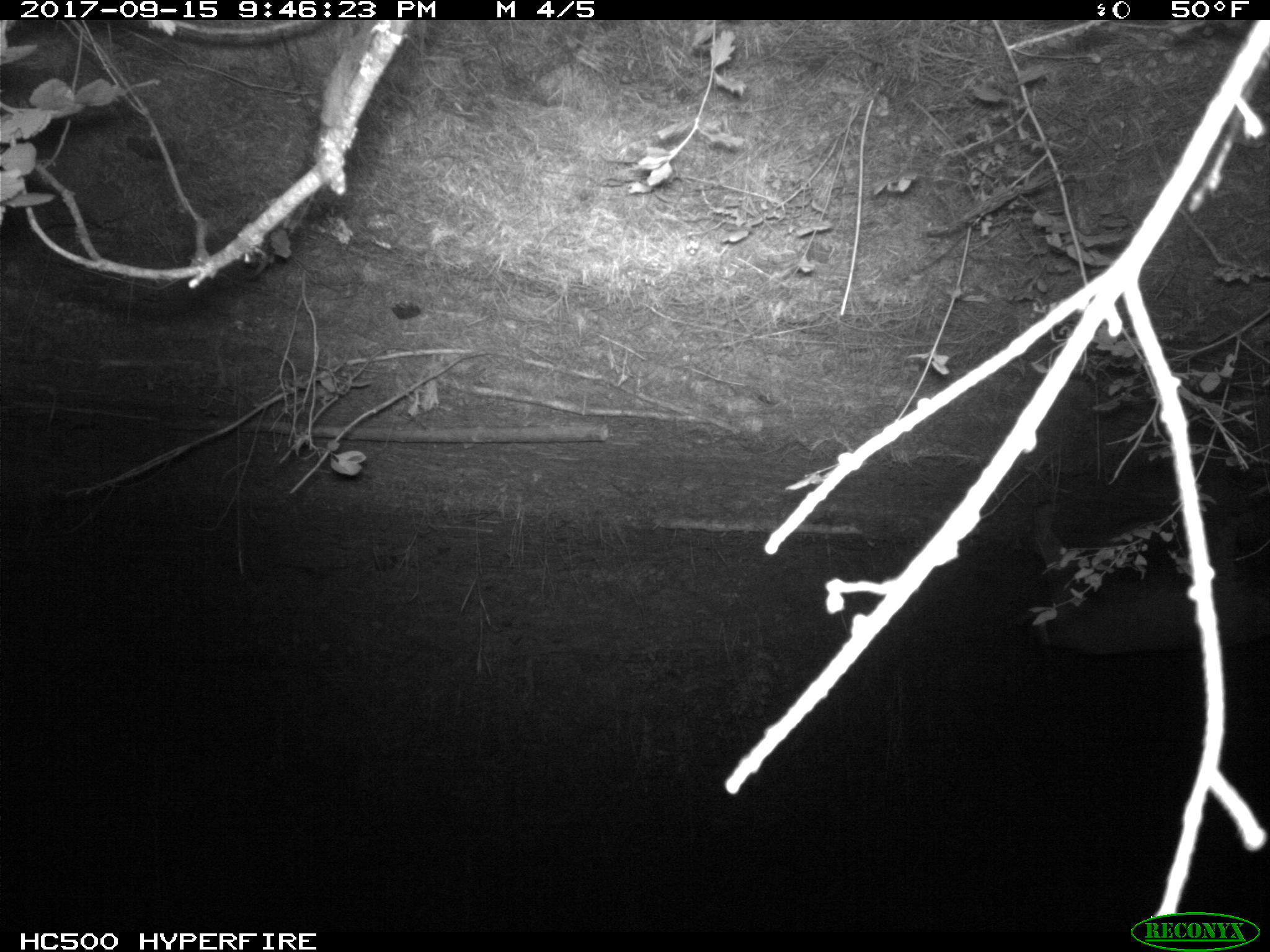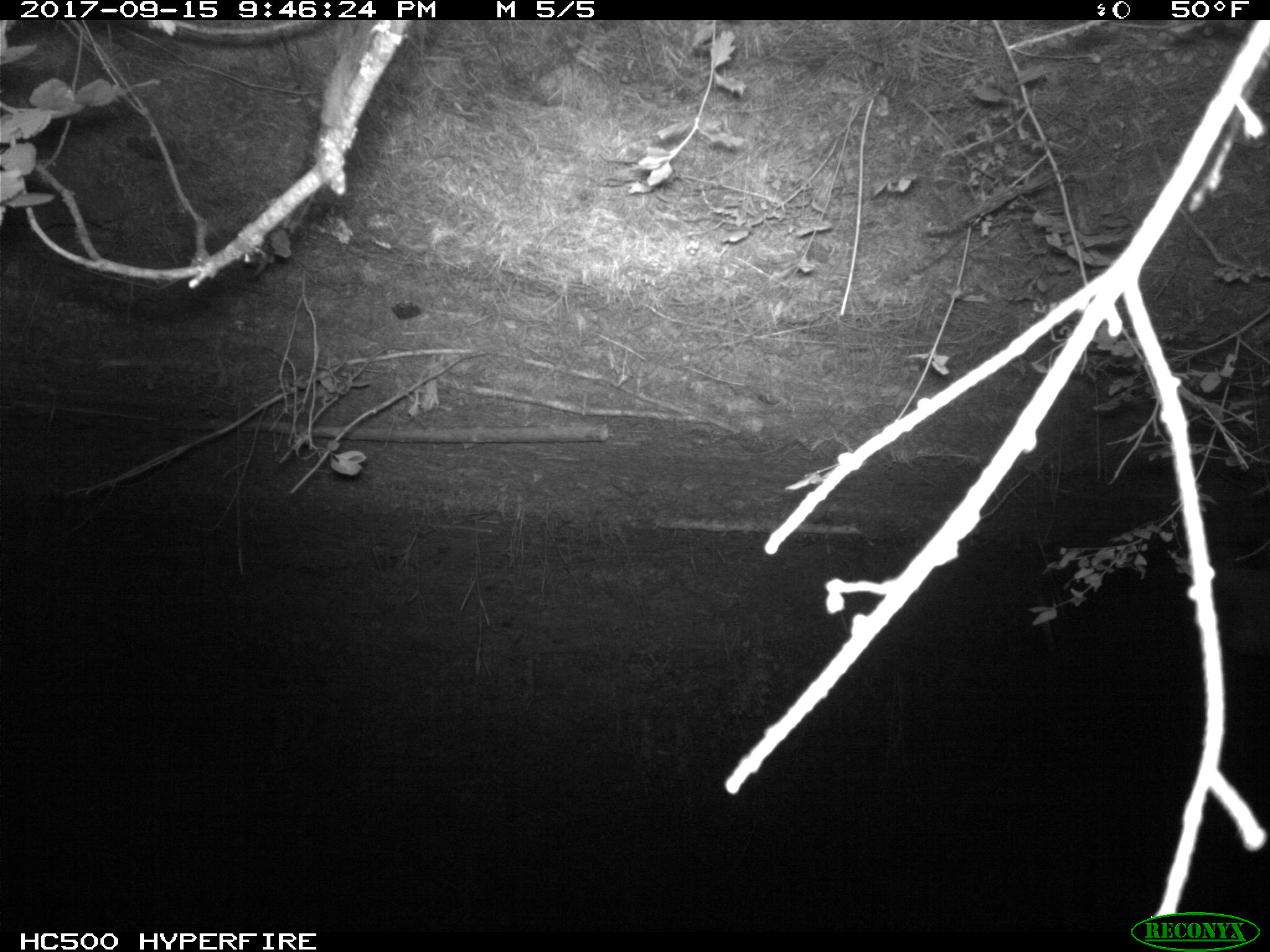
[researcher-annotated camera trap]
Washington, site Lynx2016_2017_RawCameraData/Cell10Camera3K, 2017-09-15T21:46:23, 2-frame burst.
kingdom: Animalia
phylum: Chordata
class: Mammalia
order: Carnivora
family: Felidae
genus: Lynx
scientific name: Lynx rufus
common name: bobcat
Lynx rufus (bobcat). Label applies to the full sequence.